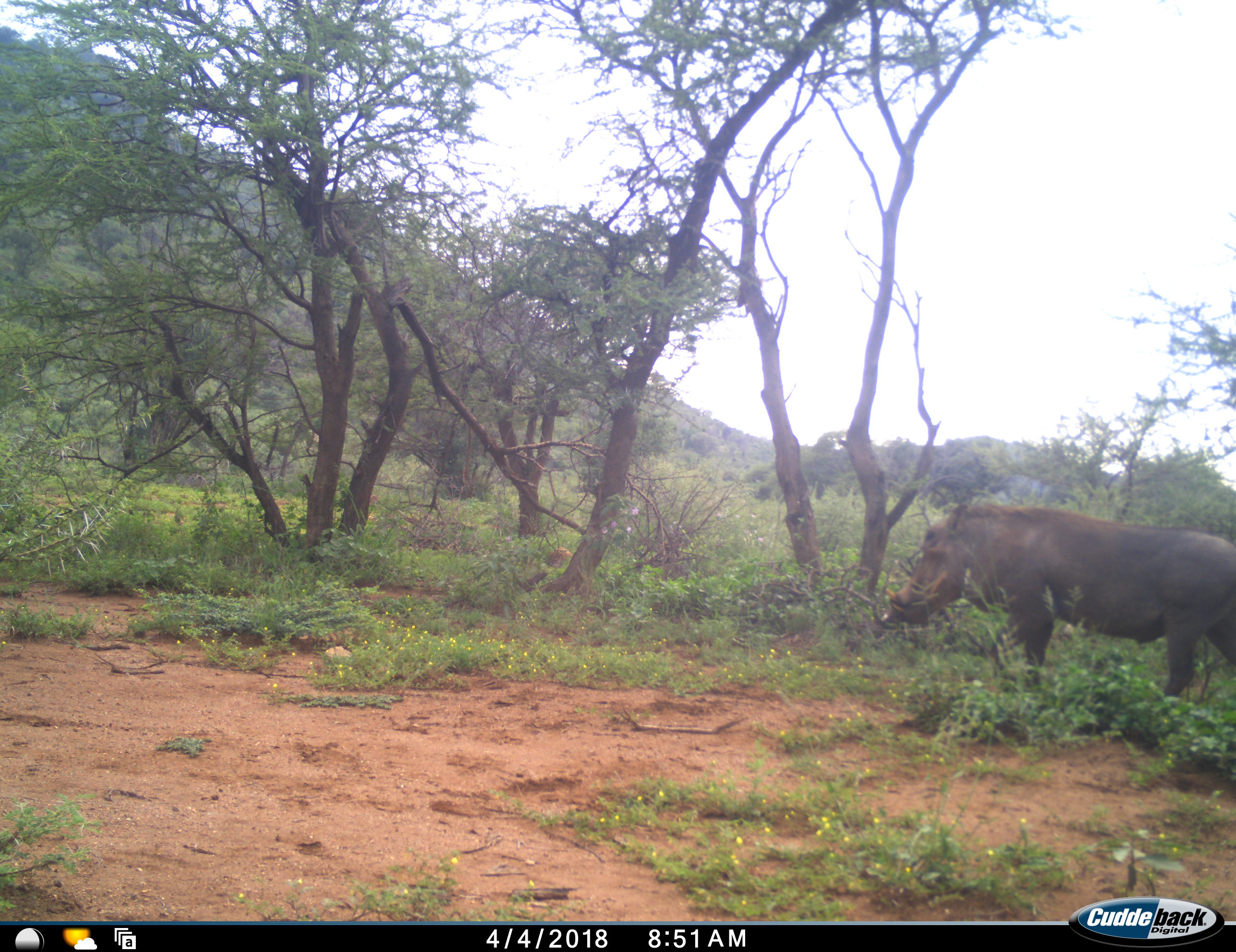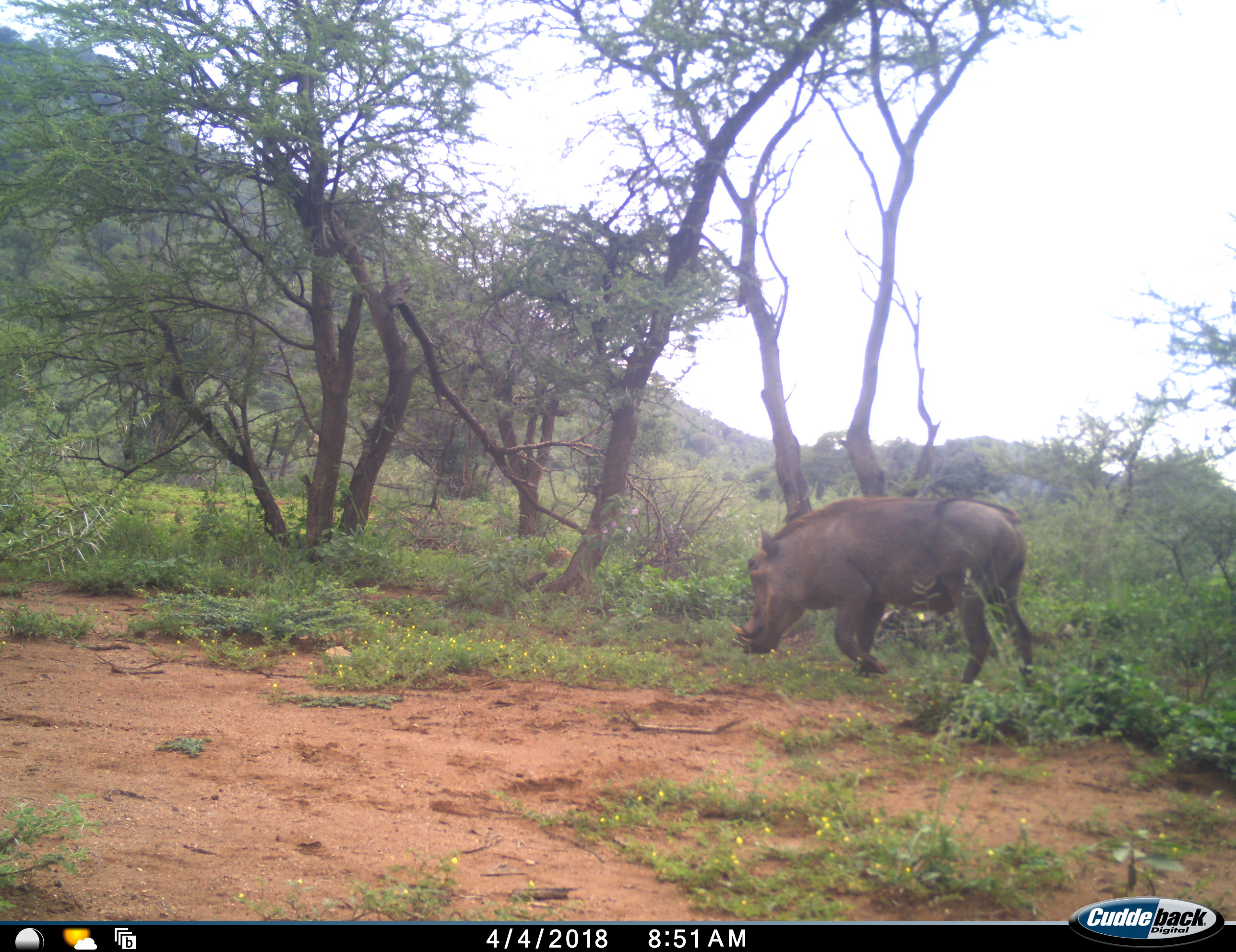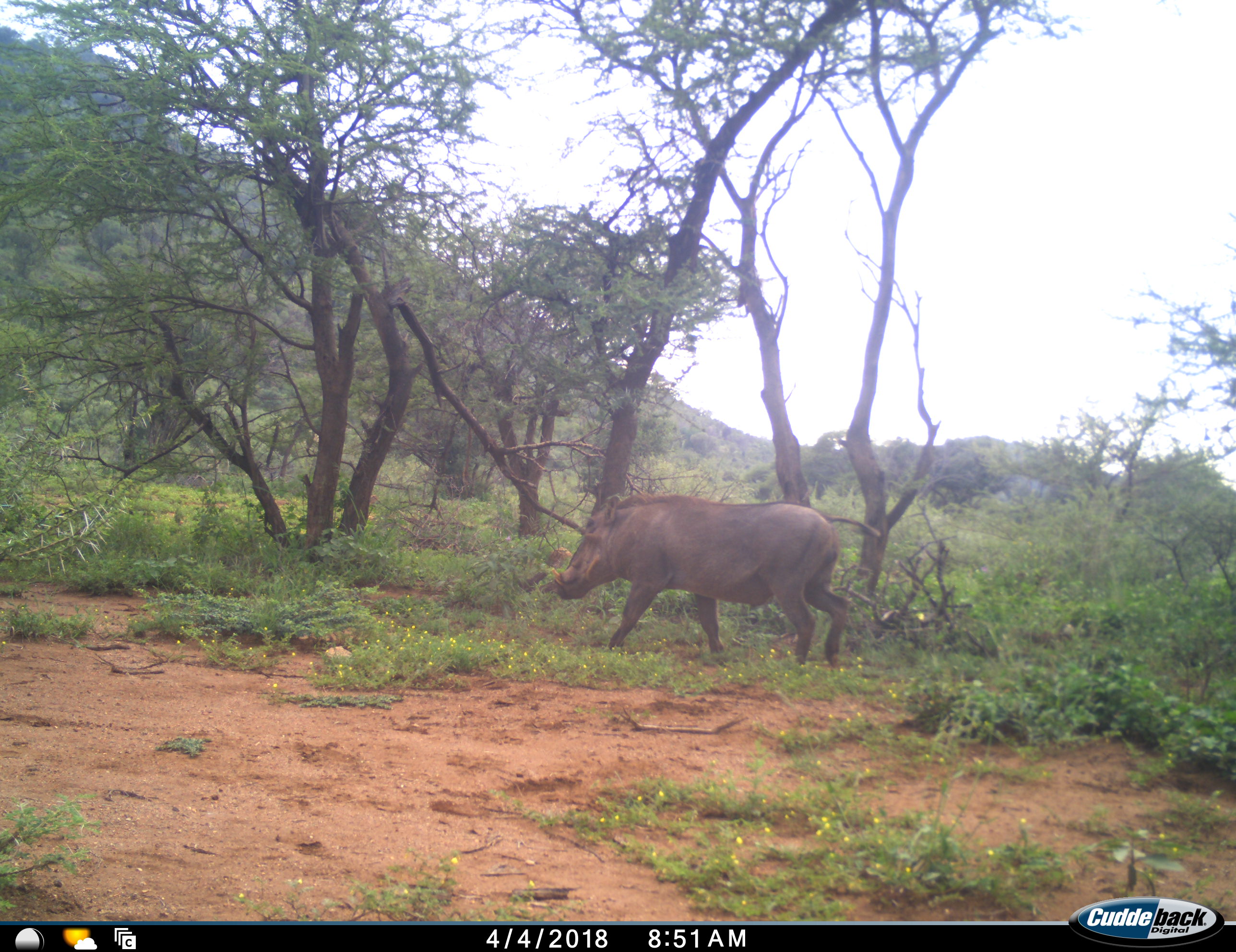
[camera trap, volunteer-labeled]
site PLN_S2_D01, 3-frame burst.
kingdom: Animalia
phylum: Chordata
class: Mammalia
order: Artiodactyla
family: Suidae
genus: Phacochoerus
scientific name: Phacochoerus africanus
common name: warthog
Warthog (Phacochoerus africanus), count 1. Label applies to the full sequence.